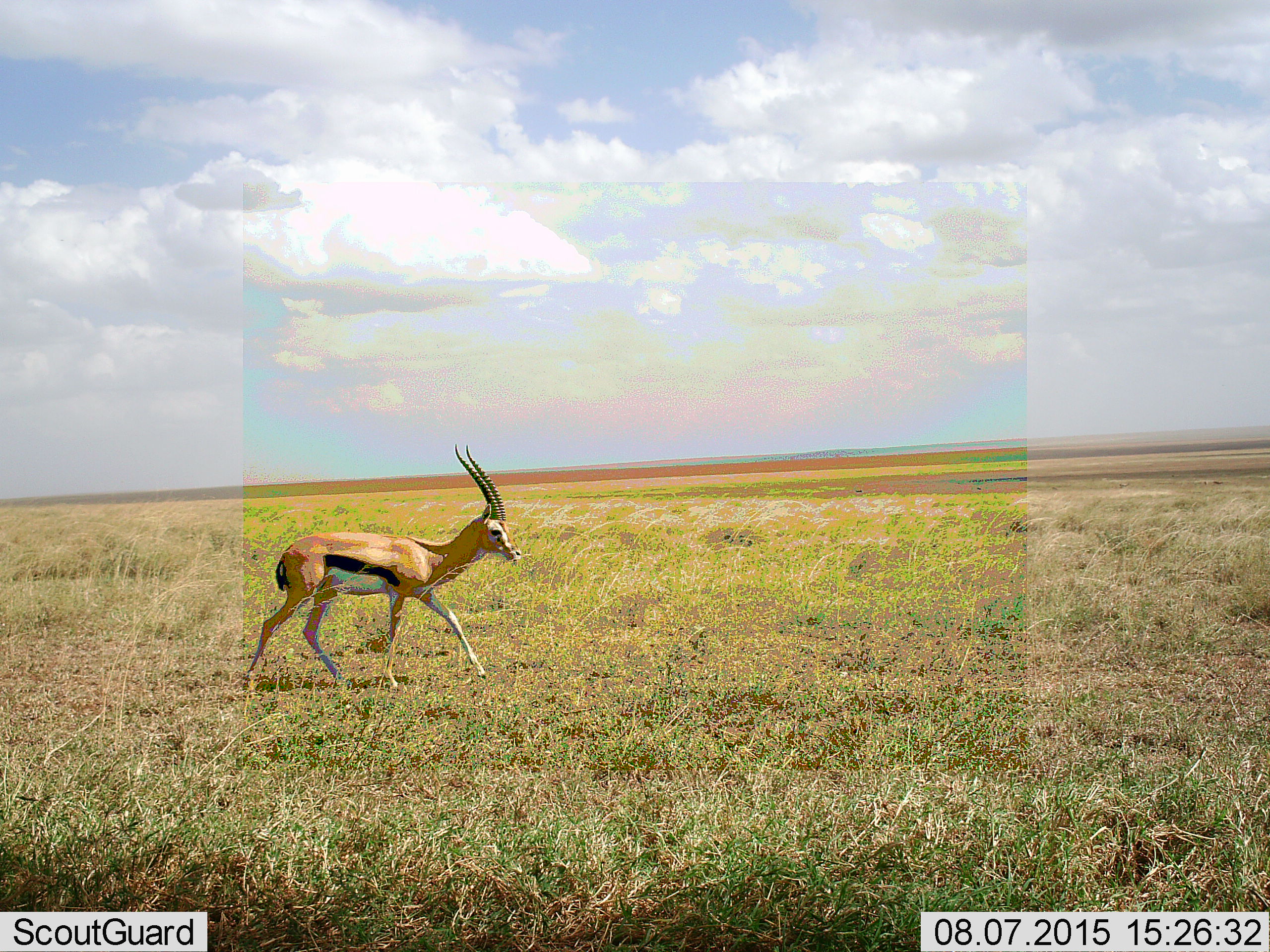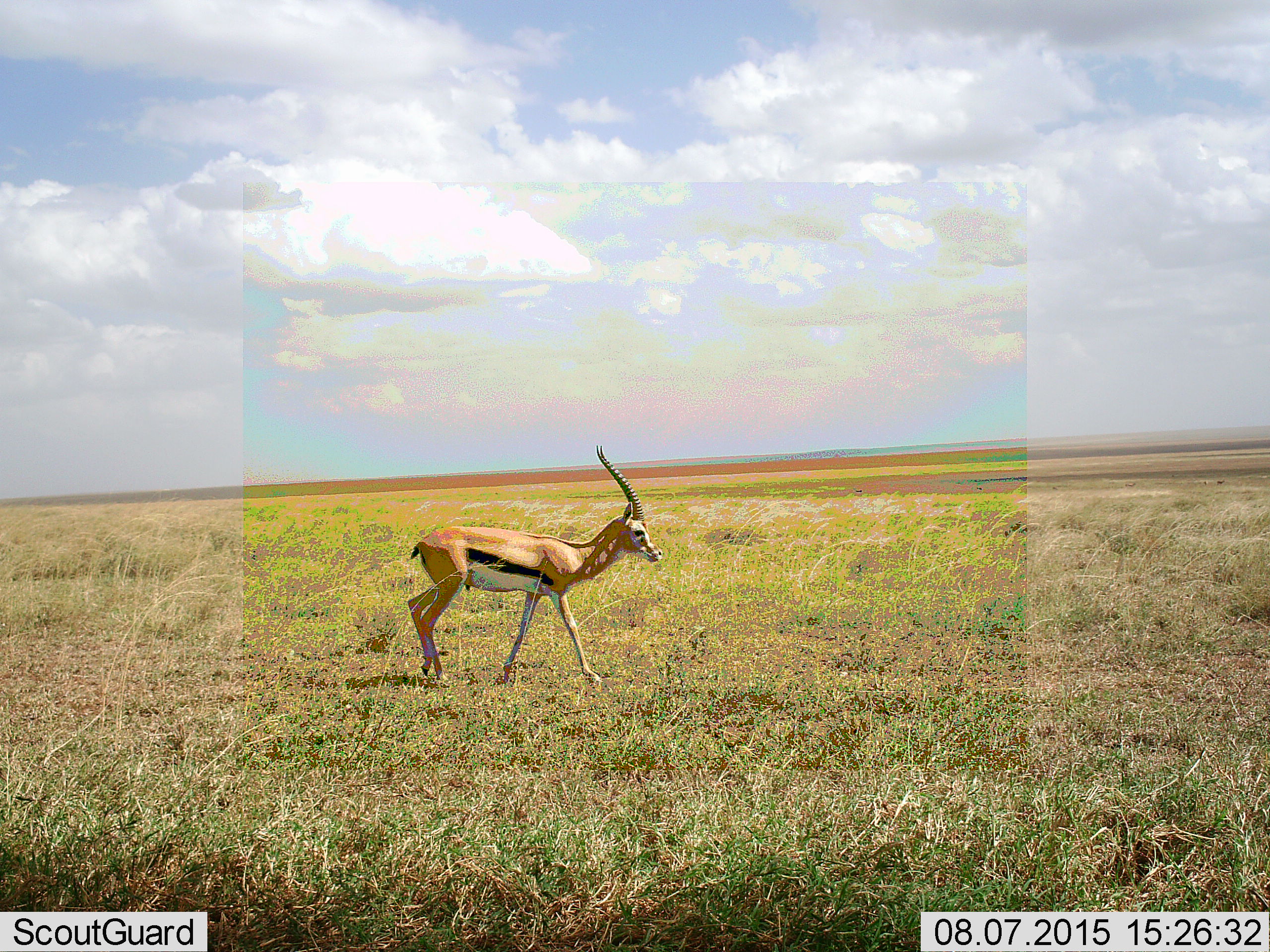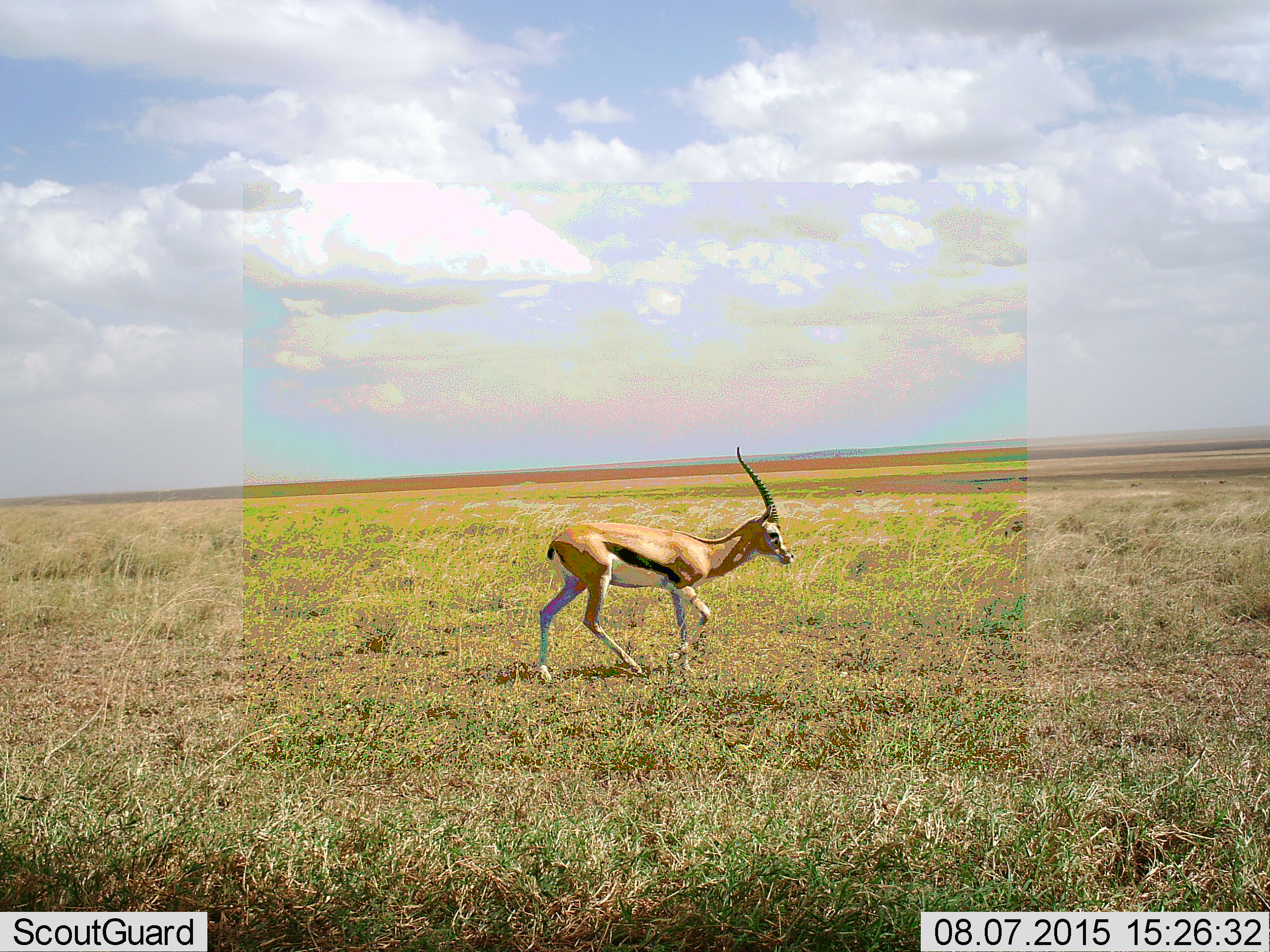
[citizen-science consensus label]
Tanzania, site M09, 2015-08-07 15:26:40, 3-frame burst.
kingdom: Animalia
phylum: Chordata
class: Mammalia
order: Artiodactyla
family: Bovidae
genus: Eudorcas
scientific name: Eudorcas thomsonii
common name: thomson's gazelle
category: gazellethomsons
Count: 1.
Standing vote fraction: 0%.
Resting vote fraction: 0%.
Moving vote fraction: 100%.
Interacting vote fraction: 0%.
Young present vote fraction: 0%.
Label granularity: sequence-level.